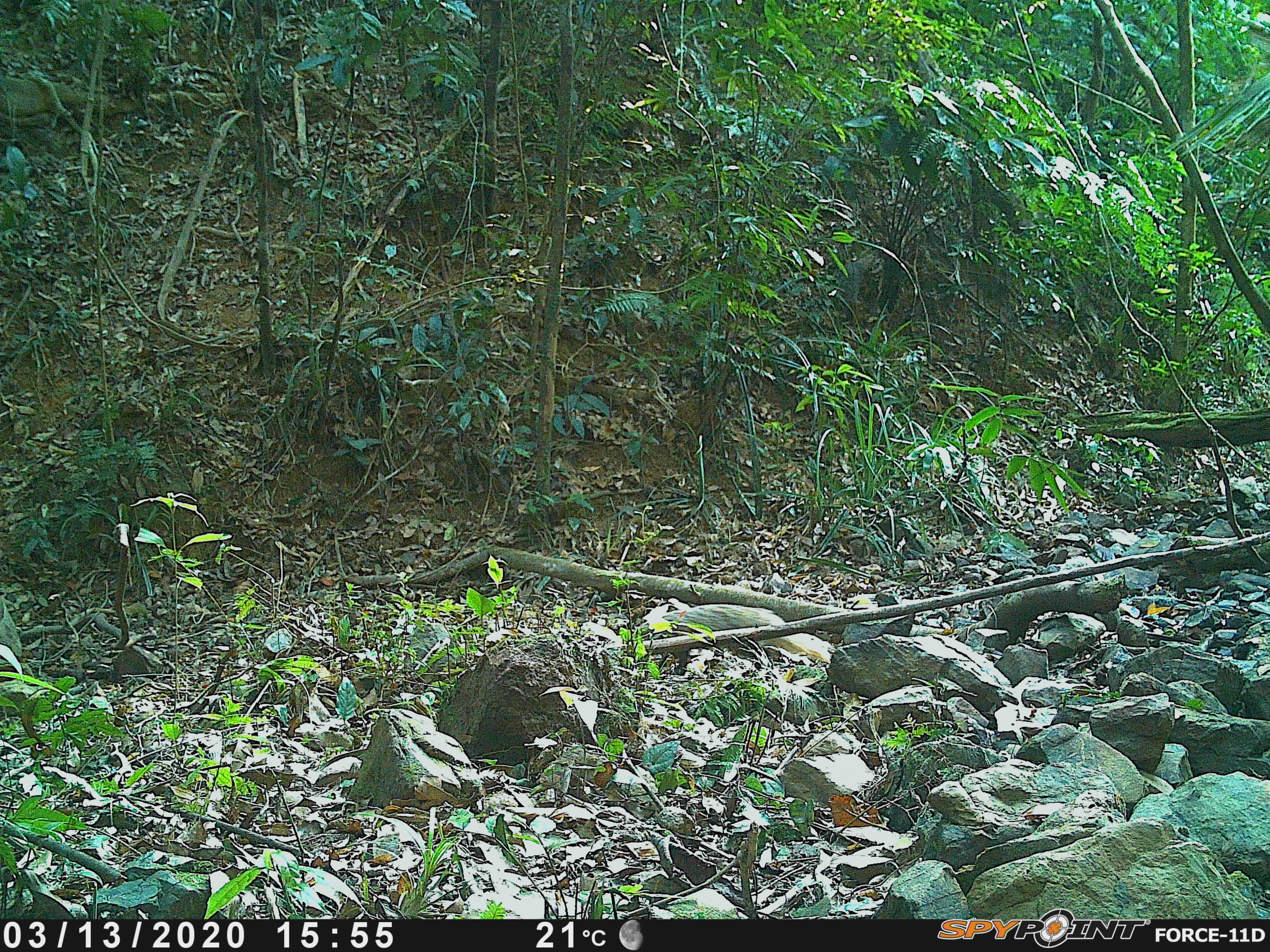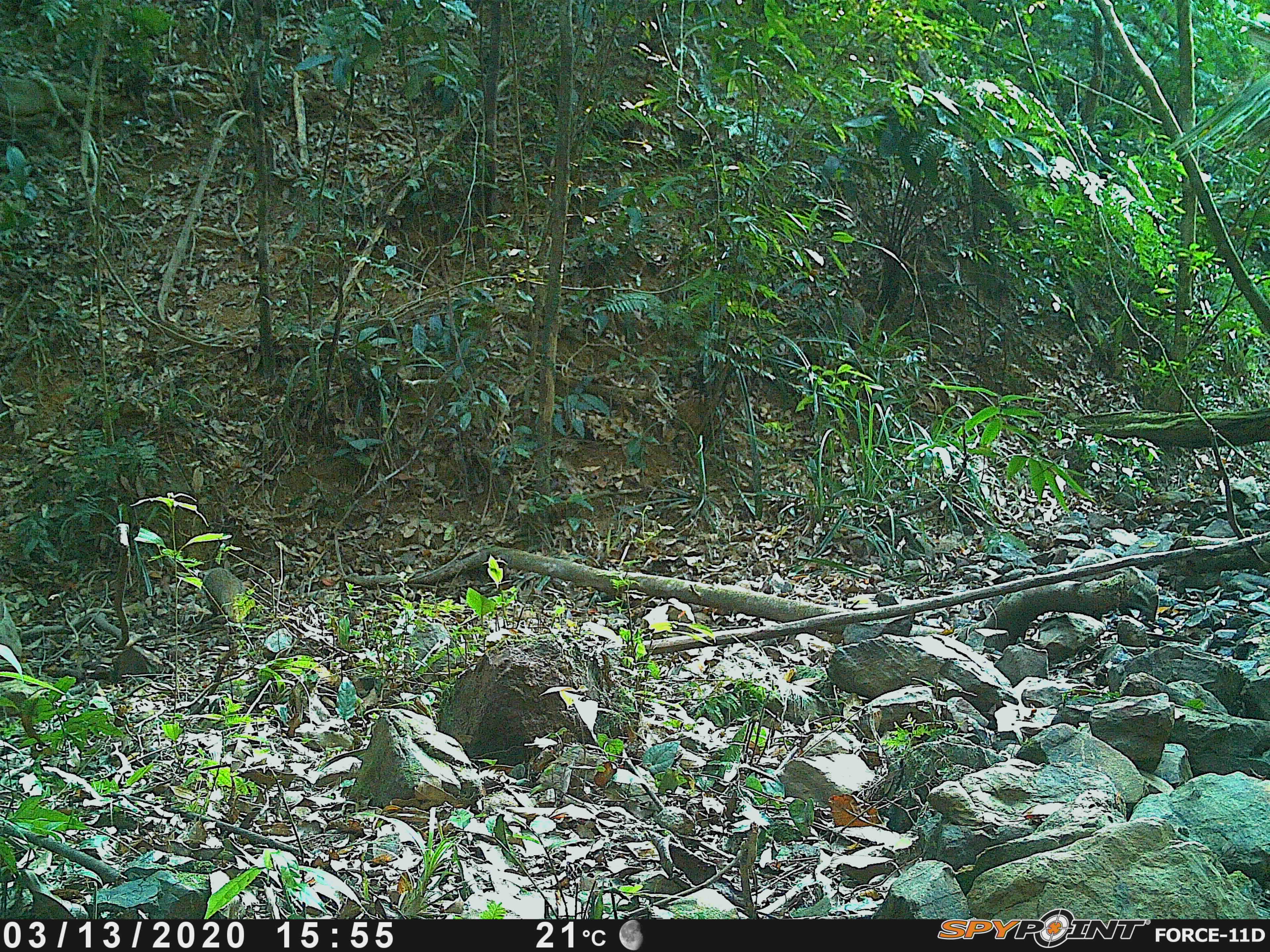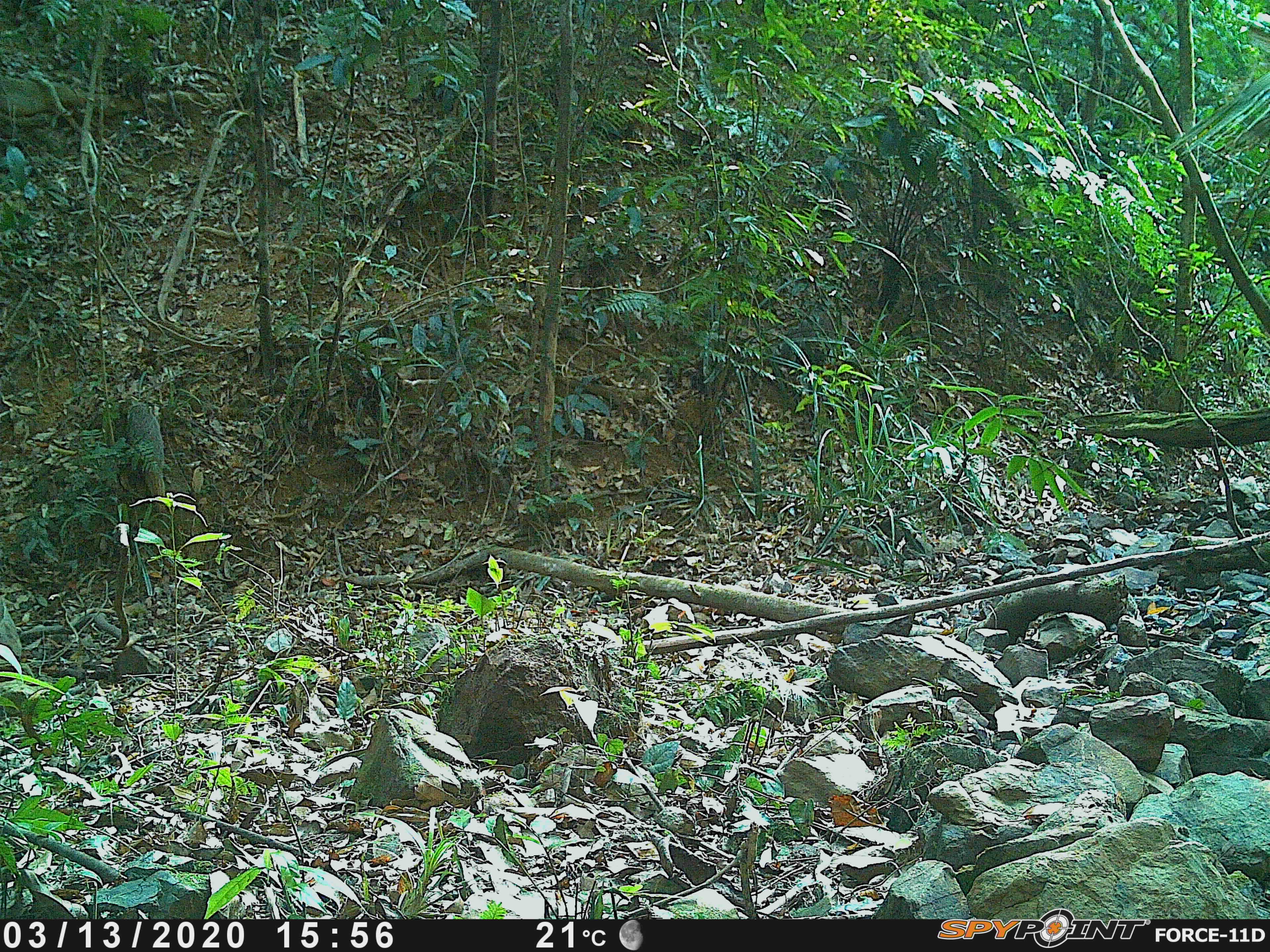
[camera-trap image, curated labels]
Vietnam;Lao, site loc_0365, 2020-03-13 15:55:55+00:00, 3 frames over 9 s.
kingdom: Animalia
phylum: Chordata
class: Mammalia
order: Carnivora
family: Herpestidae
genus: Urva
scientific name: Urva urva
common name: crab-eating mongoose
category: crab eating mongoose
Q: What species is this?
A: Crab eating mongoose (crab-eating mongoose) (Urva urva).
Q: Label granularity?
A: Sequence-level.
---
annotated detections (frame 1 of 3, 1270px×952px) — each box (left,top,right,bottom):
crab eating mongoose: (633,602,834,666)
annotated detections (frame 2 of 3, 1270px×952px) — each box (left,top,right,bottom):
crab eating mongoose: (202,566,244,623)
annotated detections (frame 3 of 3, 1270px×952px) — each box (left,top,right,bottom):
crab eating mongoose: (125,394,169,514)